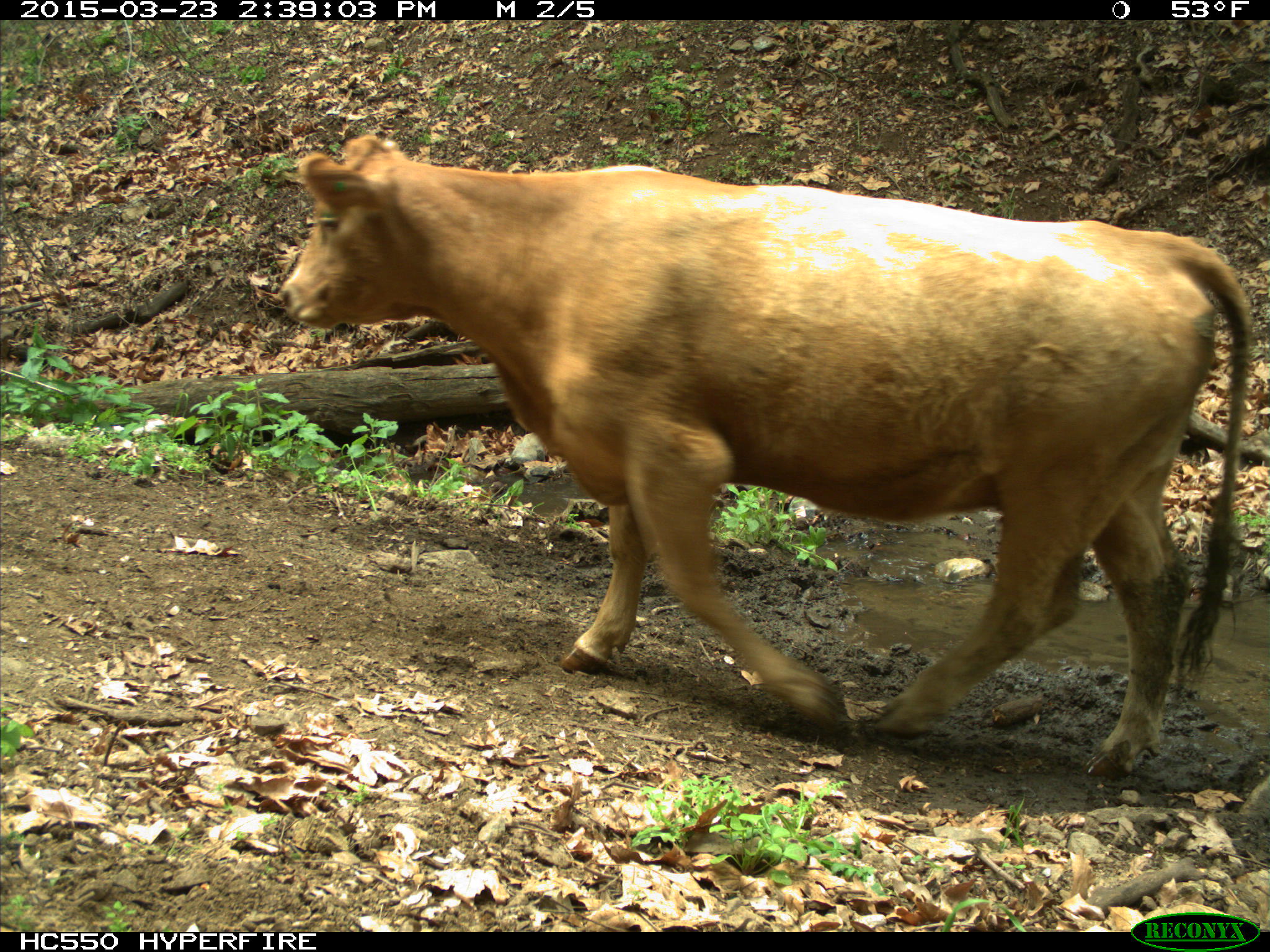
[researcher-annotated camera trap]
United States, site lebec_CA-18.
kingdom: Animalia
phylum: Chordata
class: Mammalia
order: Artiodactyla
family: Bovidae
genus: Bos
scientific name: Bos taurus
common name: domestic cow